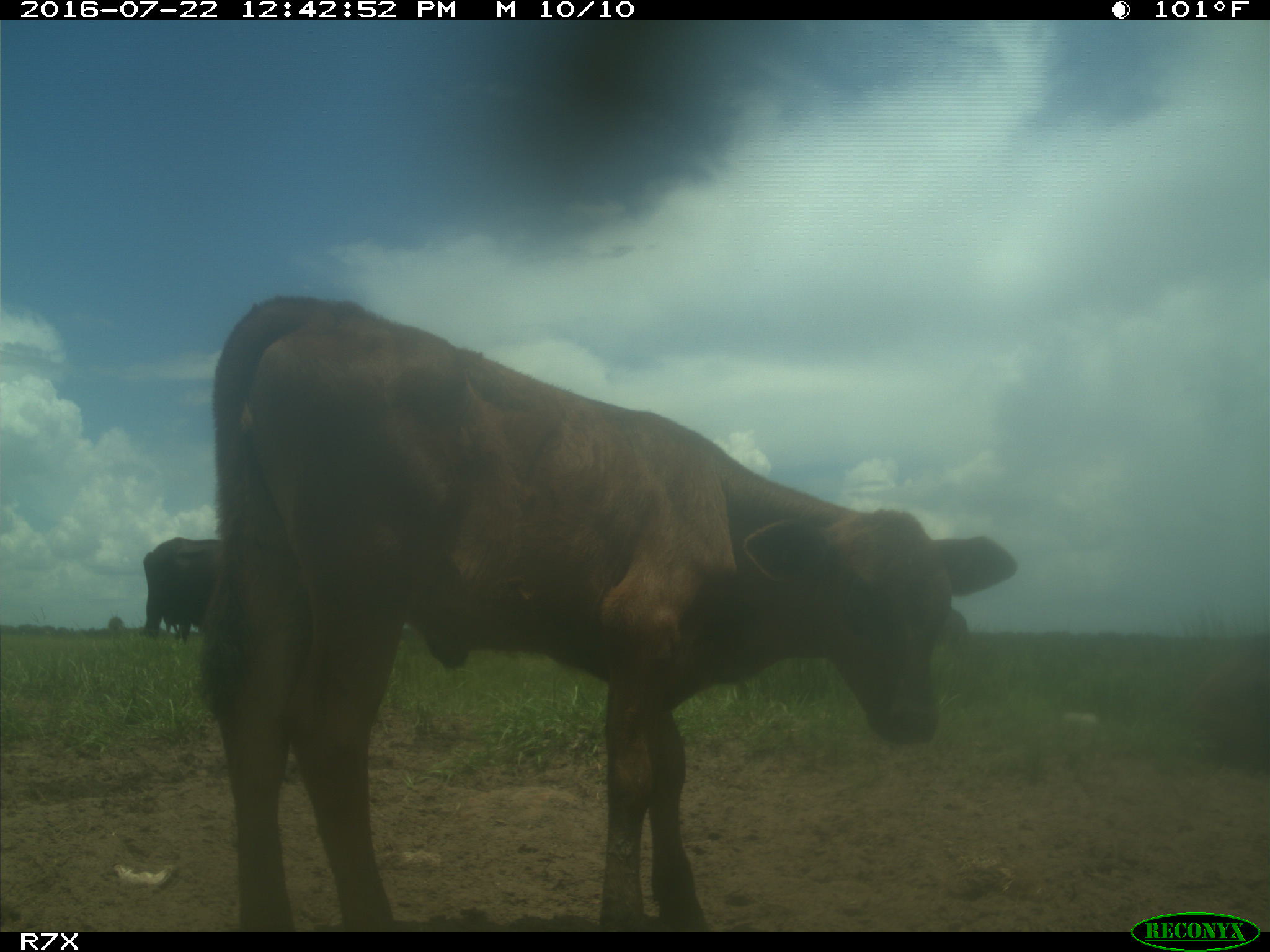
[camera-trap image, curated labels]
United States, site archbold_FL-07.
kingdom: Animalia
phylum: Chordata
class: Mammalia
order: Artiodactyla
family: Bovidae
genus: Bos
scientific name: Bos taurus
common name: domestic cow